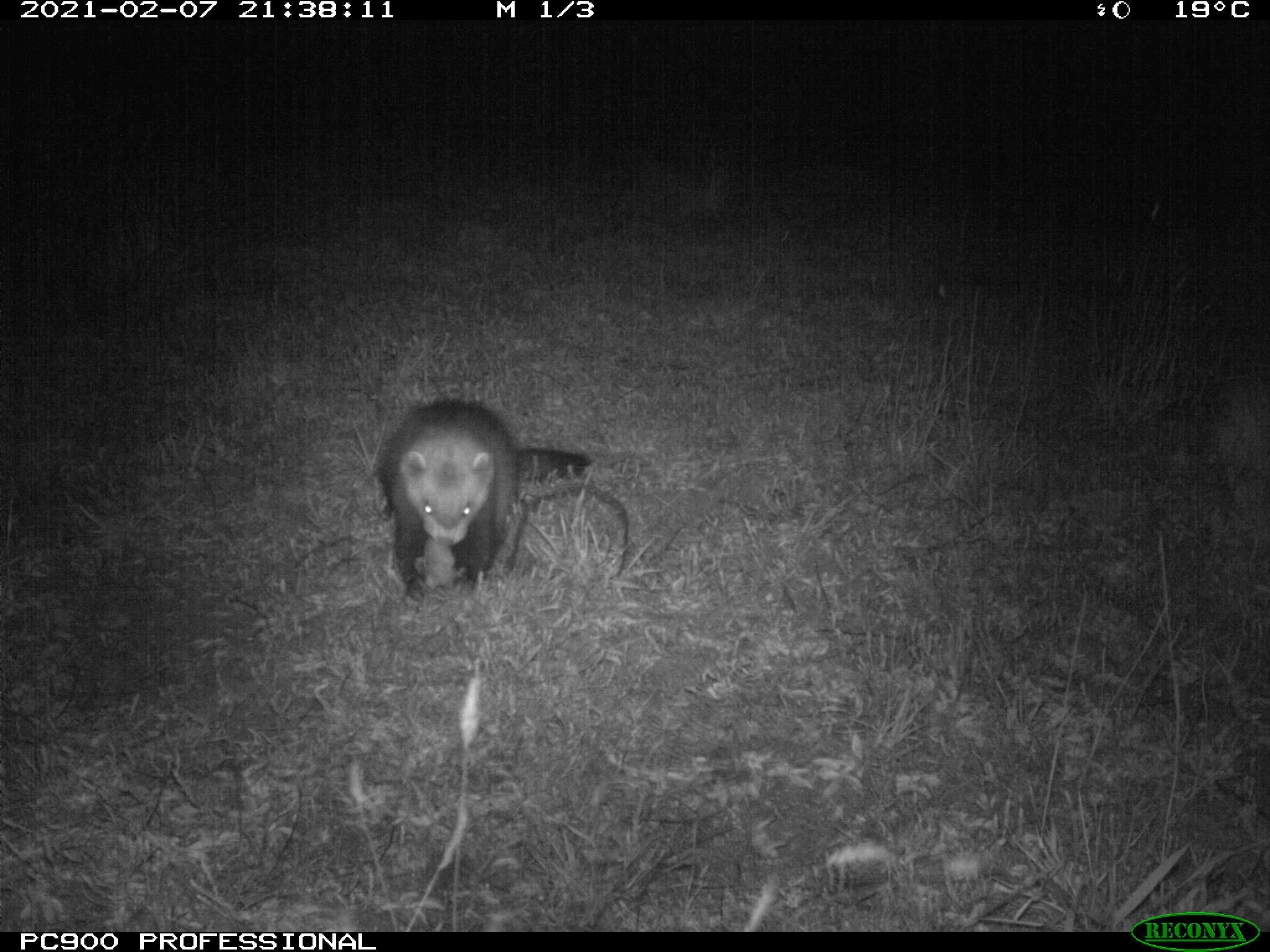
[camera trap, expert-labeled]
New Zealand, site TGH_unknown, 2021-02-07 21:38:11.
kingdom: Animalia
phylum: Chordata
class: Mammalia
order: Carnivora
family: Mustelidae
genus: Mustela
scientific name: Mustela furo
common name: ferret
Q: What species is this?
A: Ferret (Mustela furo).